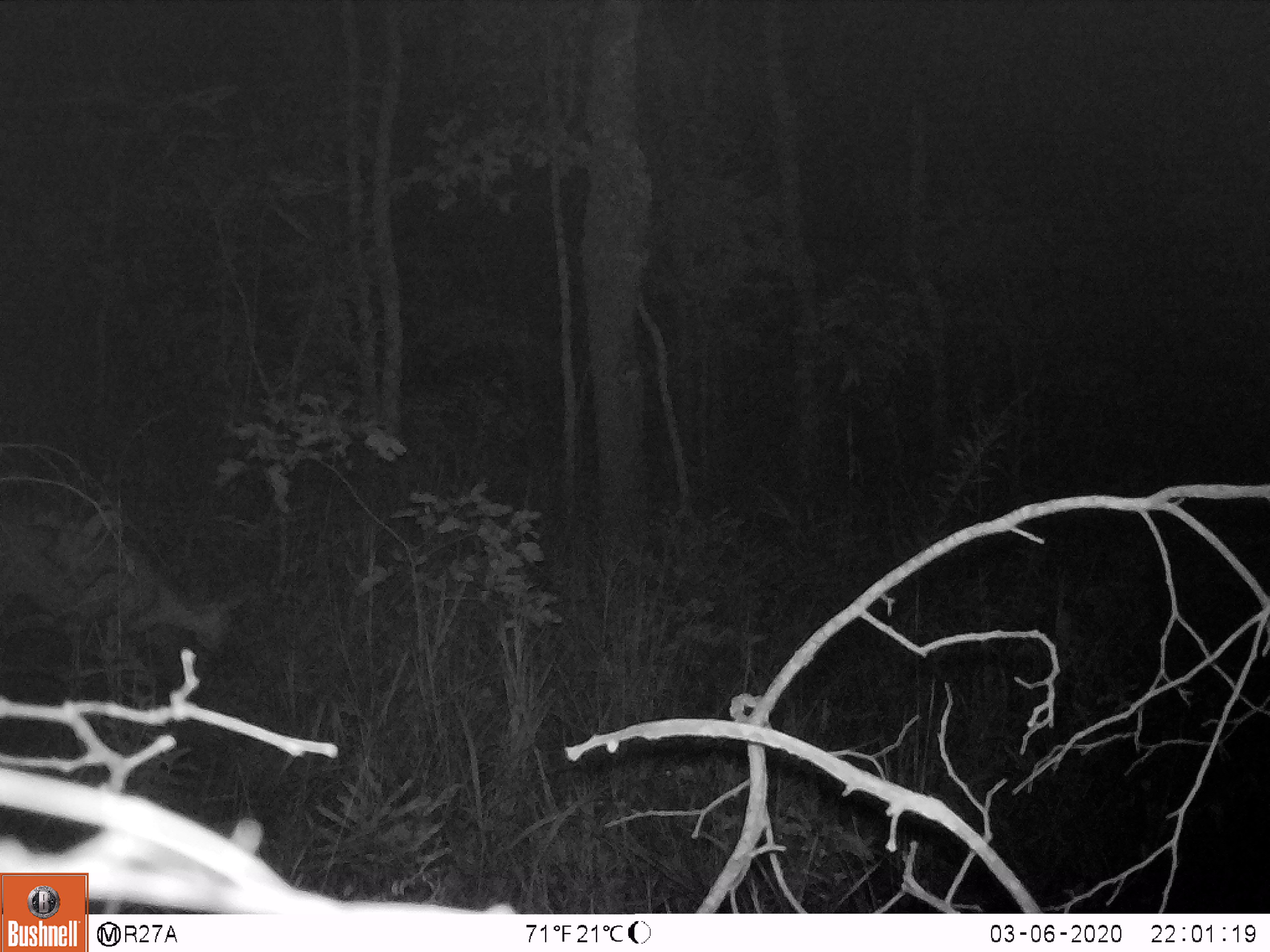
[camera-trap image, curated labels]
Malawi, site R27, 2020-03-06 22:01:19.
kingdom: Animalia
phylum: Chordata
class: Mammalia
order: Artiodactyla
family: Bovidae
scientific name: Antilopinae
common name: small antelope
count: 1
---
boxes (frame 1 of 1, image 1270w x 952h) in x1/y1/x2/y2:
small antelope: 0/507/249/691